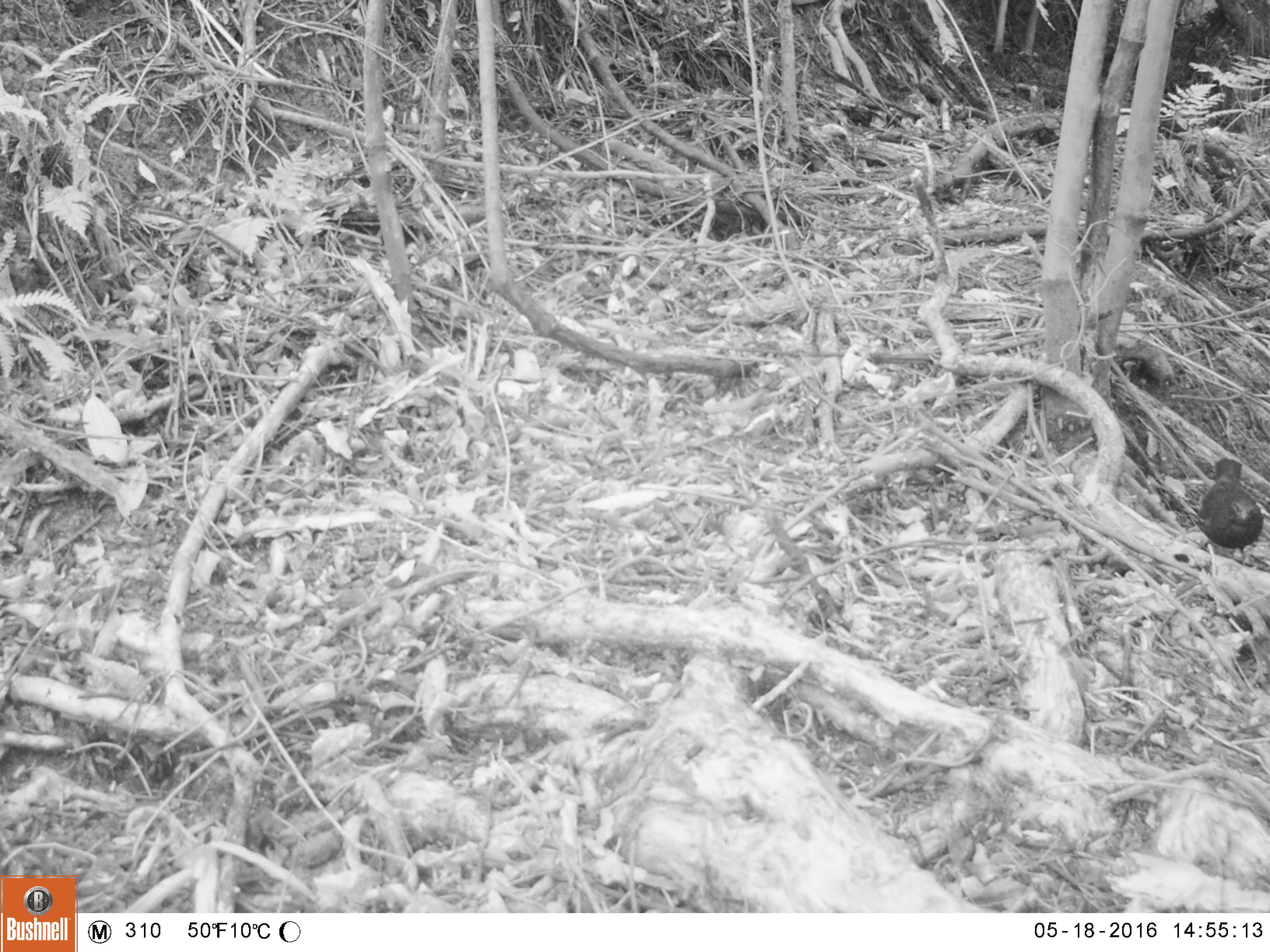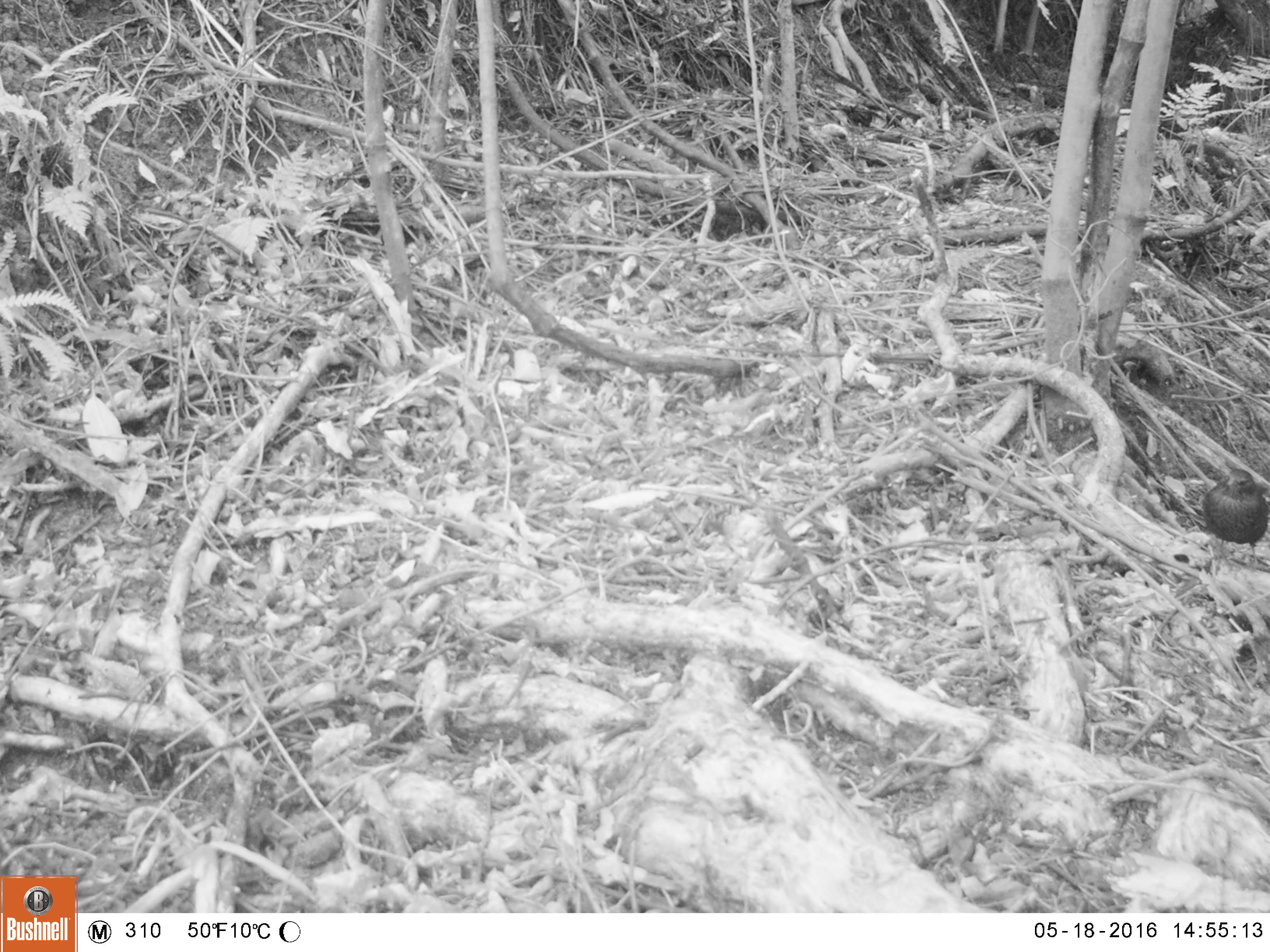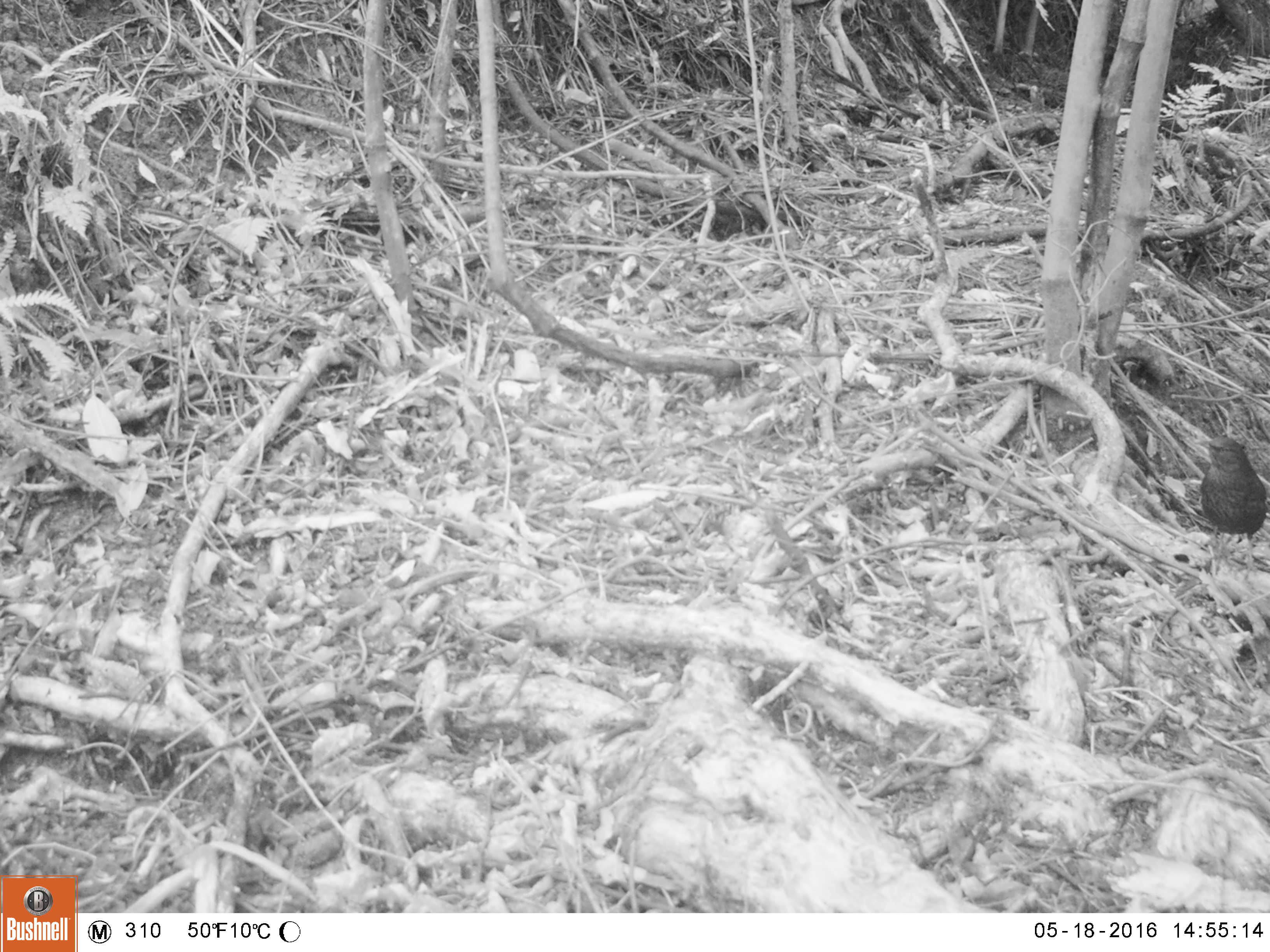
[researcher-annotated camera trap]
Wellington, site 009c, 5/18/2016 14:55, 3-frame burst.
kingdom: Animalia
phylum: Chordata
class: Aves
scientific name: Aves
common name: bird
Bird (Aves).